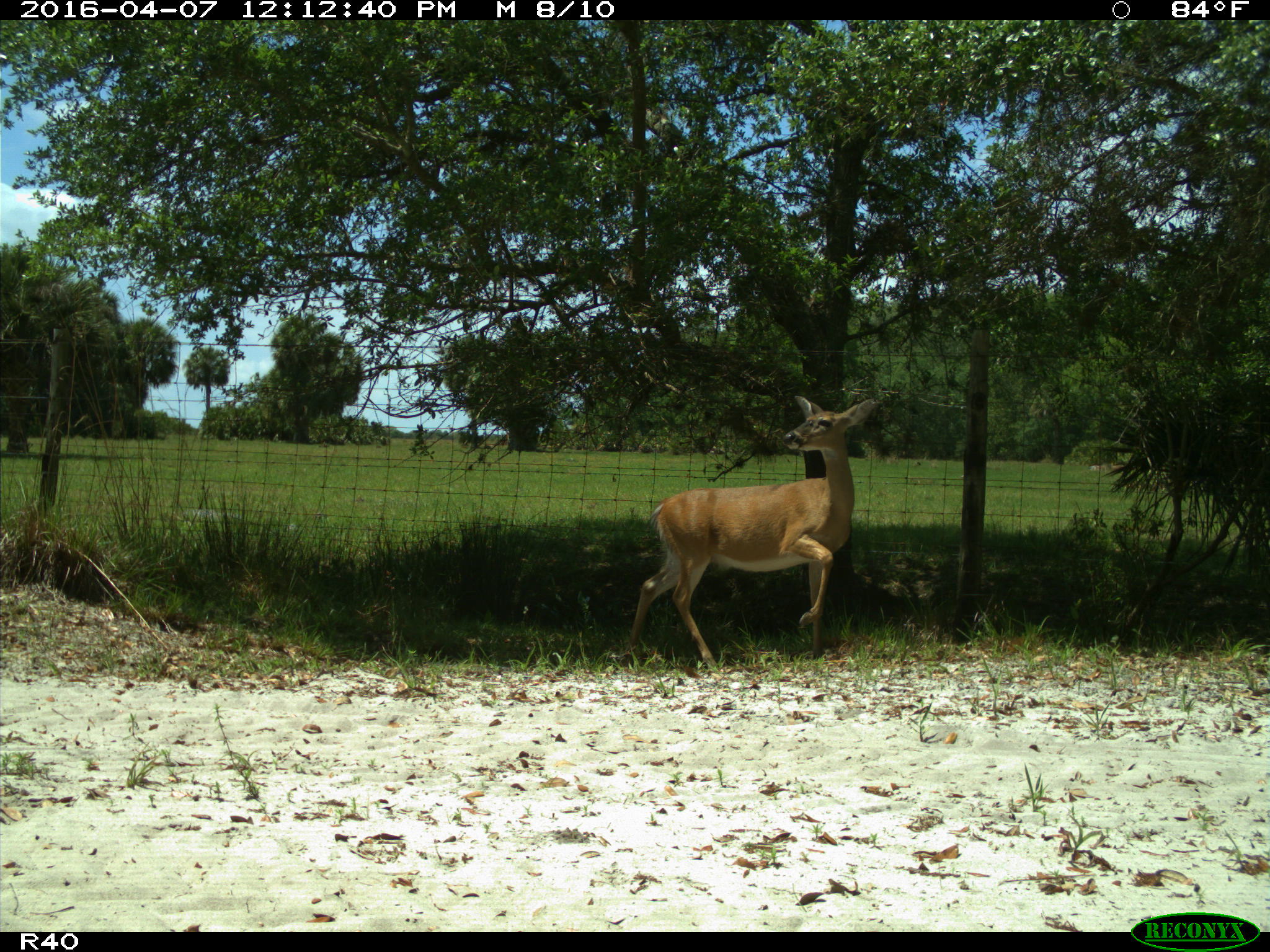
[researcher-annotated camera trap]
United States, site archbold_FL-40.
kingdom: Animalia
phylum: Chordata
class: Mammalia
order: Artiodactyla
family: Cervidae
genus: Odocoileus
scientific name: Odocoileus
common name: deer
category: unidentified deer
Unidentified deer (deer) (Odocoileus).